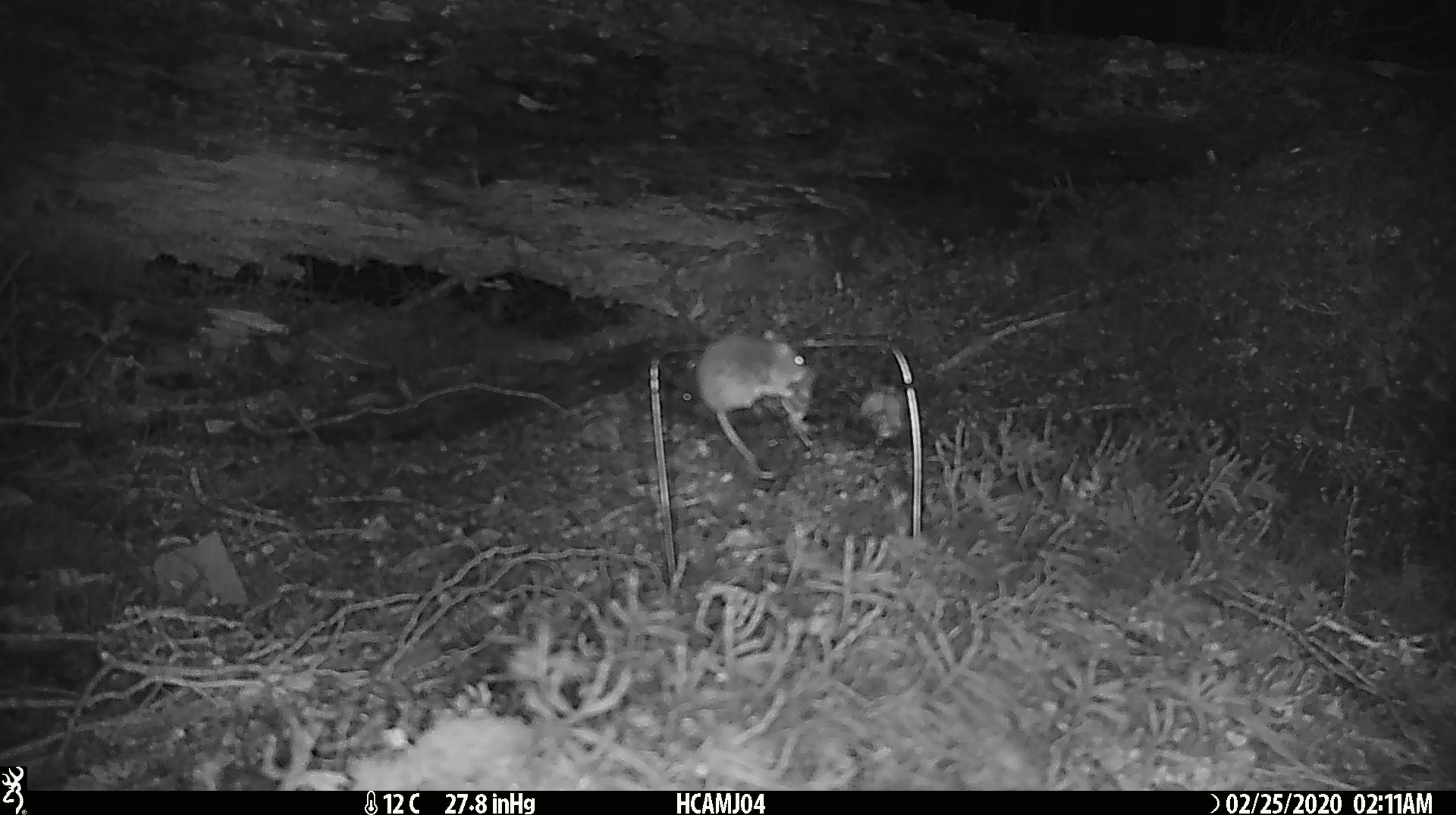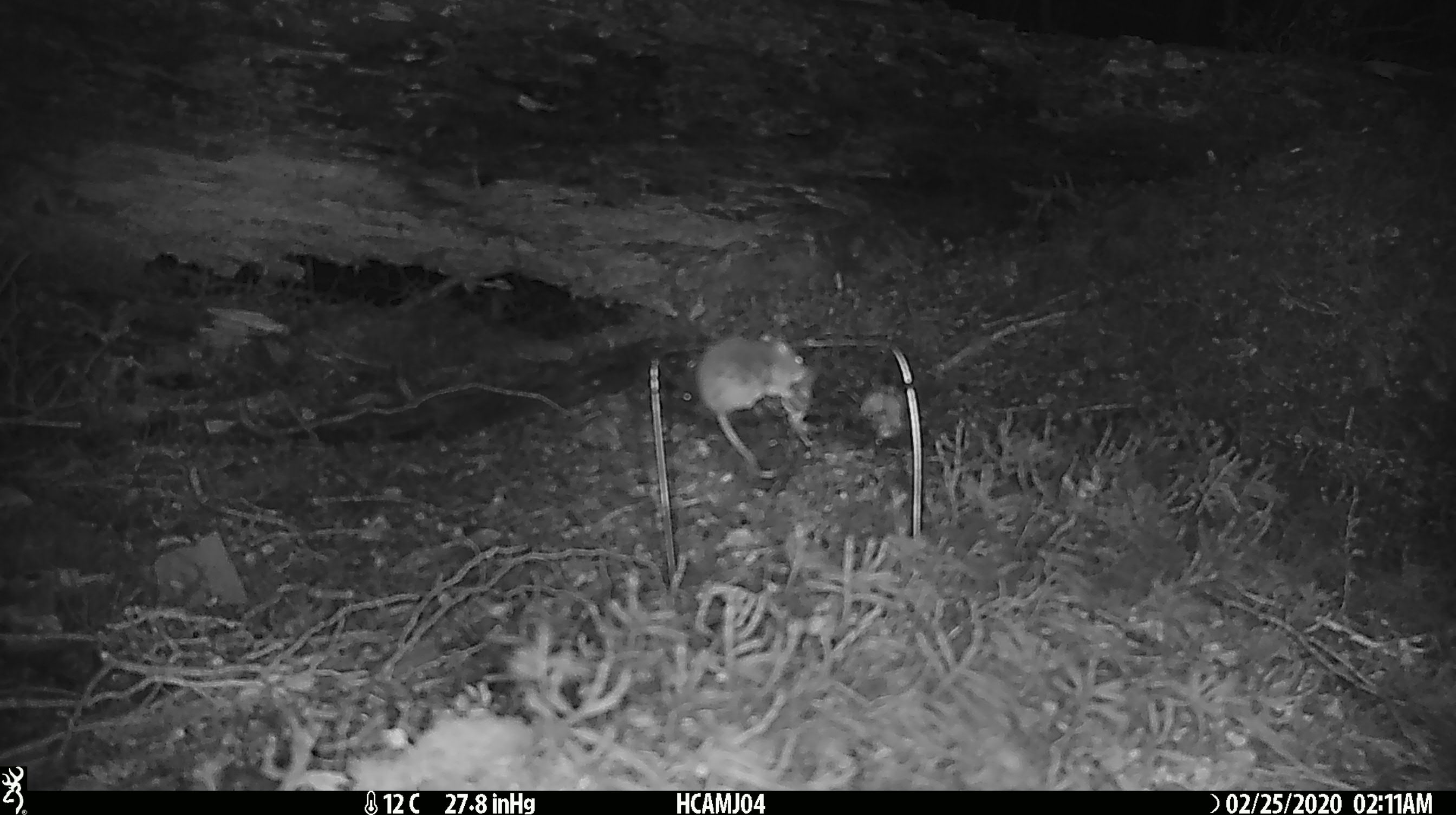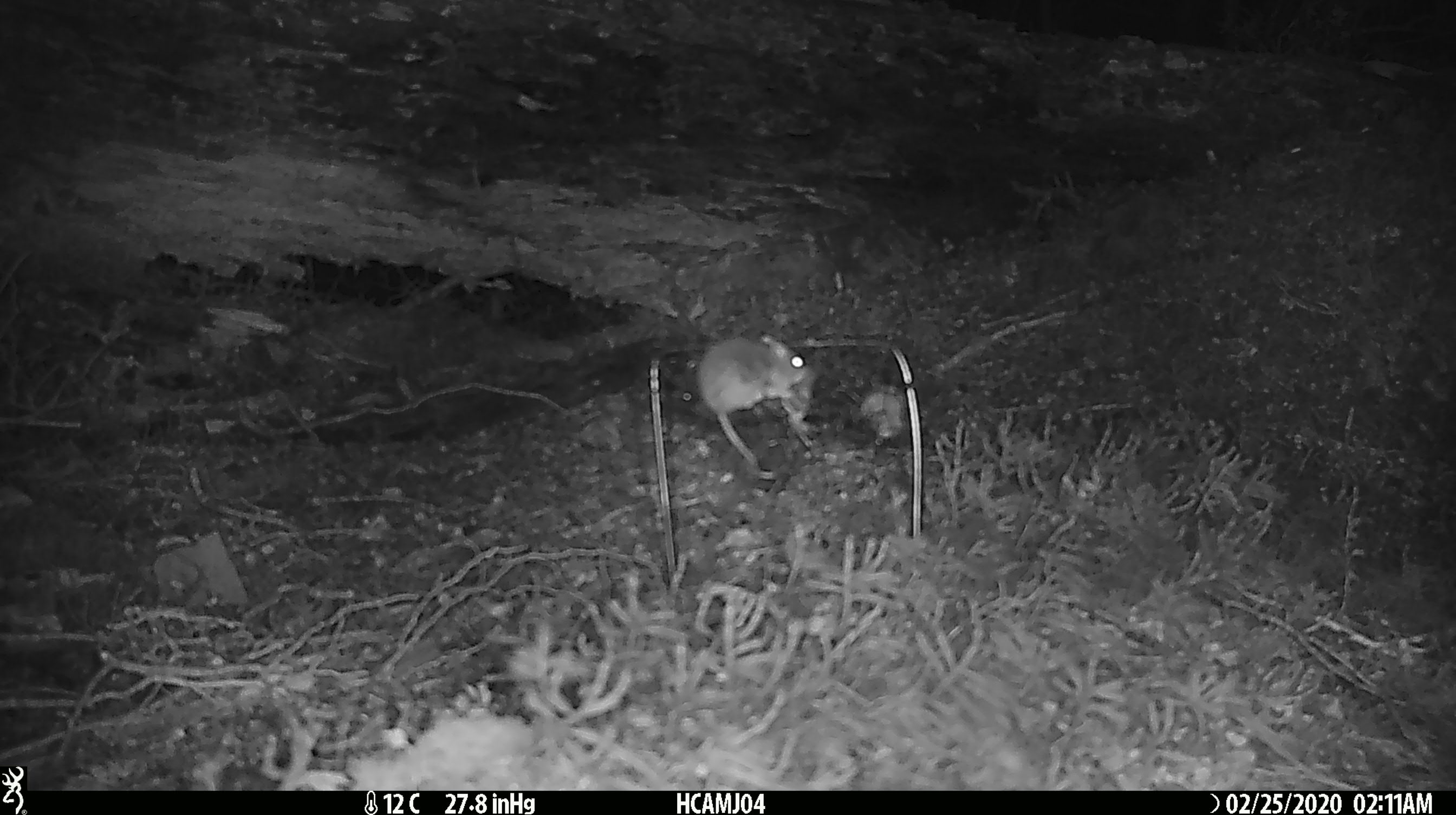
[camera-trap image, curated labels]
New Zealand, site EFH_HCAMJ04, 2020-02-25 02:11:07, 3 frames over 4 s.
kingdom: Animalia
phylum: Chordata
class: Mammalia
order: Rodentia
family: Muridae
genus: Mus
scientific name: Mus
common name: mouse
Mouse (Mus).